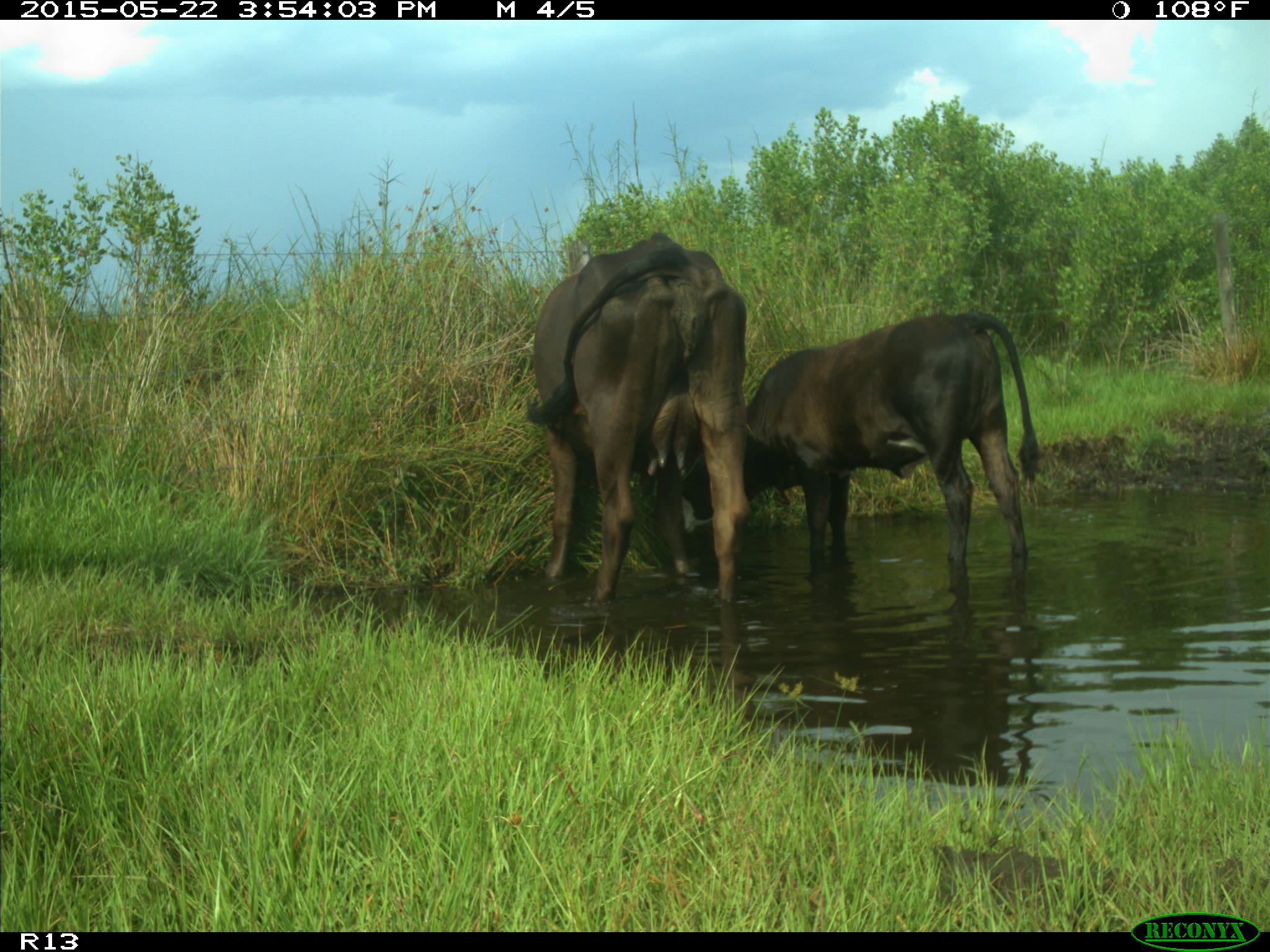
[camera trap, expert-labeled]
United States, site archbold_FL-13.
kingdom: Animalia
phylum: Chordata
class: Mammalia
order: Artiodactyla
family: Bovidae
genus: Bos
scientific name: Bos taurus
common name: domestic cow